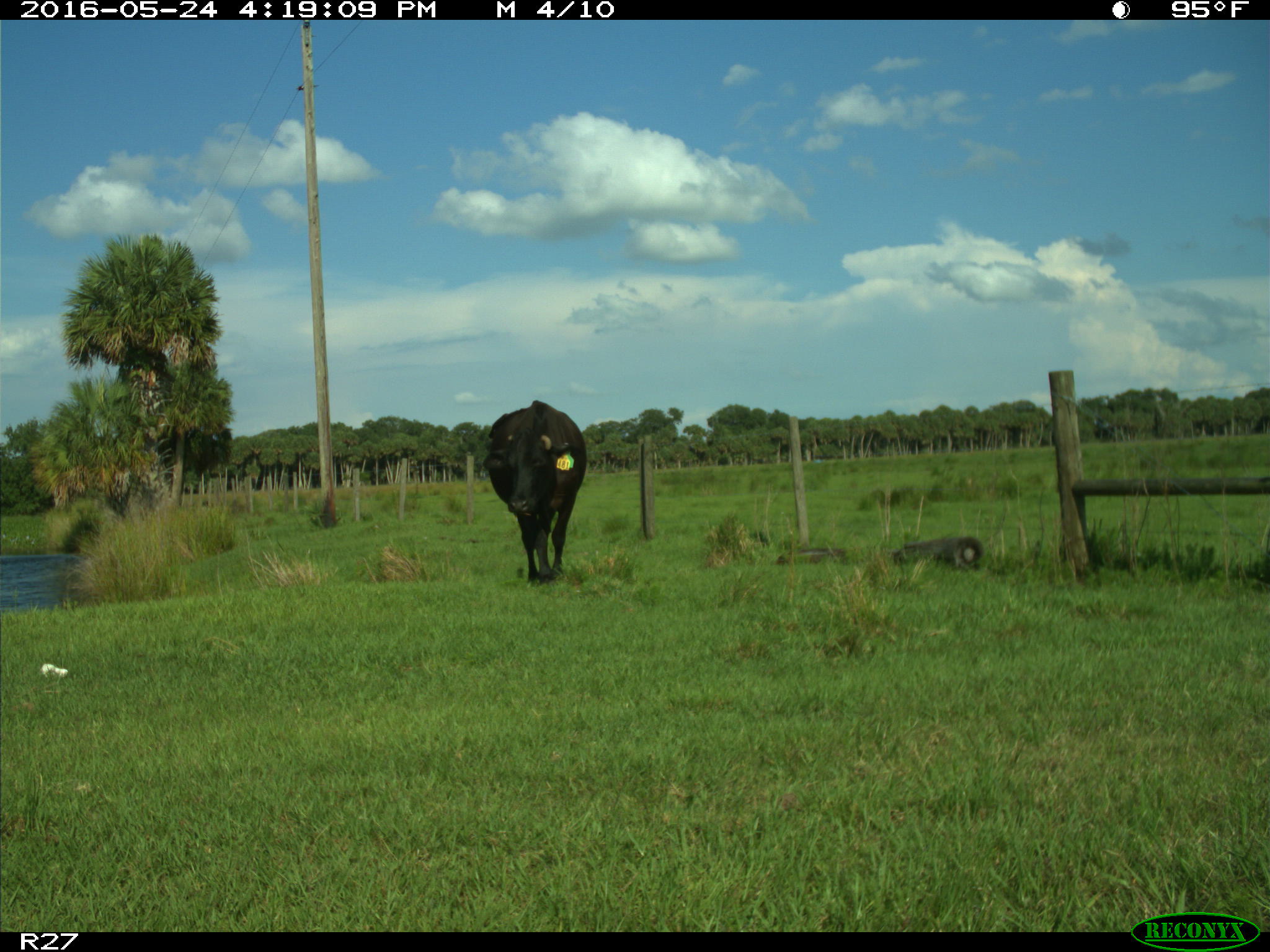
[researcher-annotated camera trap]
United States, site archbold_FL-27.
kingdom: Animalia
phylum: Chordata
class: Mammalia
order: Artiodactyla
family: Bovidae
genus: Bos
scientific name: Bos taurus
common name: domestic cow